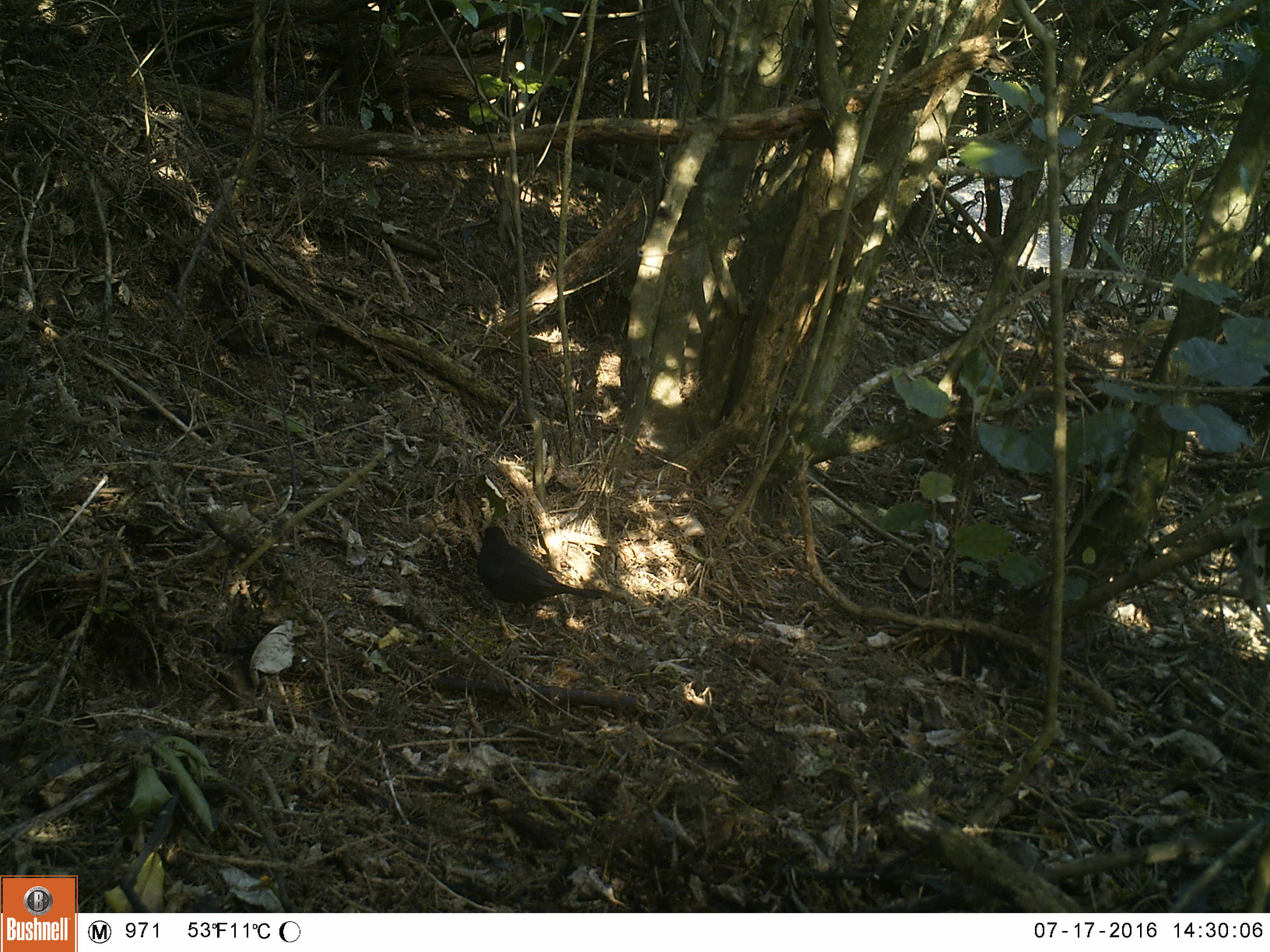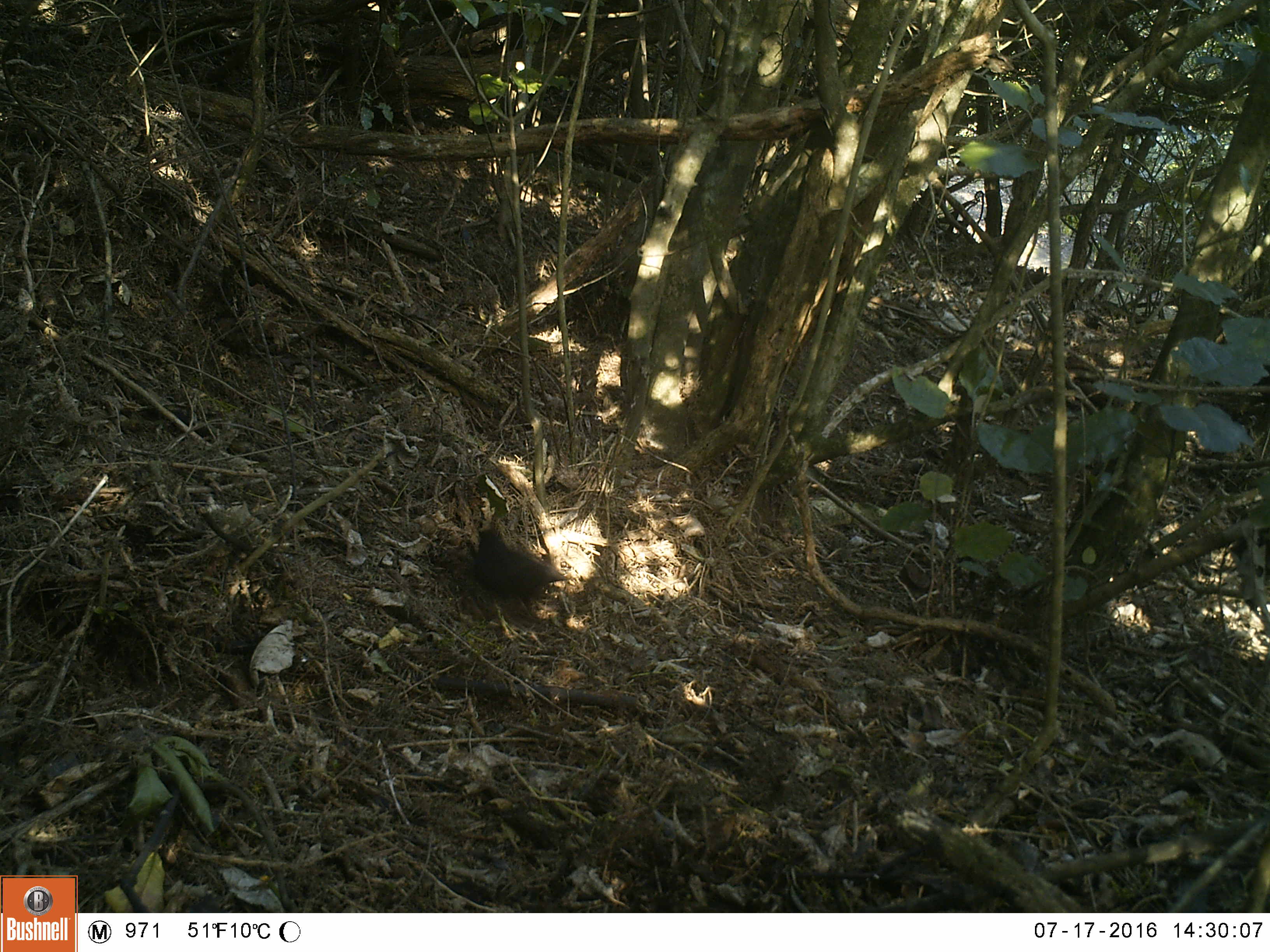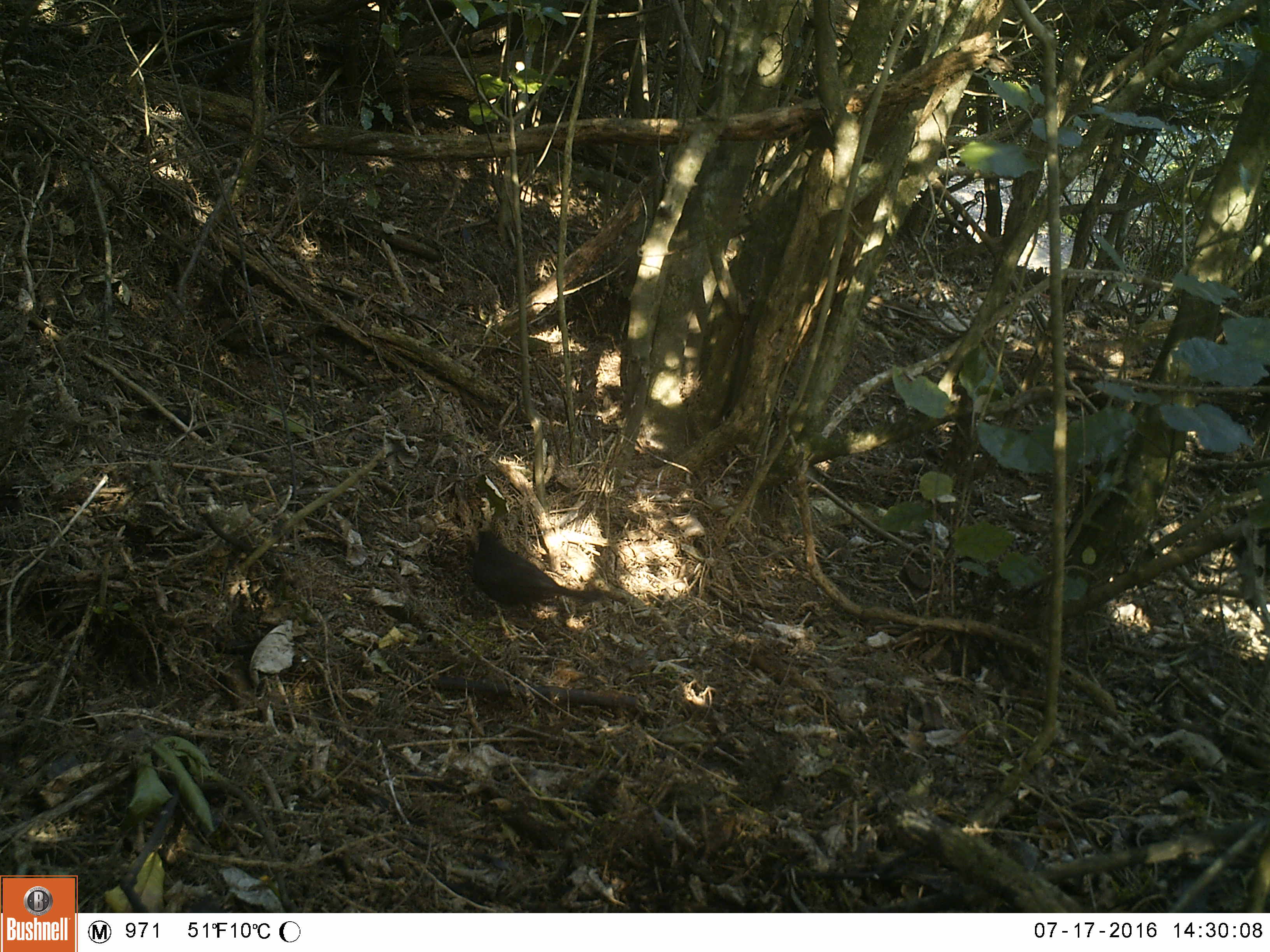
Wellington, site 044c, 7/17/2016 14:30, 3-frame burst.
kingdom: Animalia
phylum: Chordata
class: Aves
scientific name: Aves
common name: bird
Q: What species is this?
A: Bird (Aves).